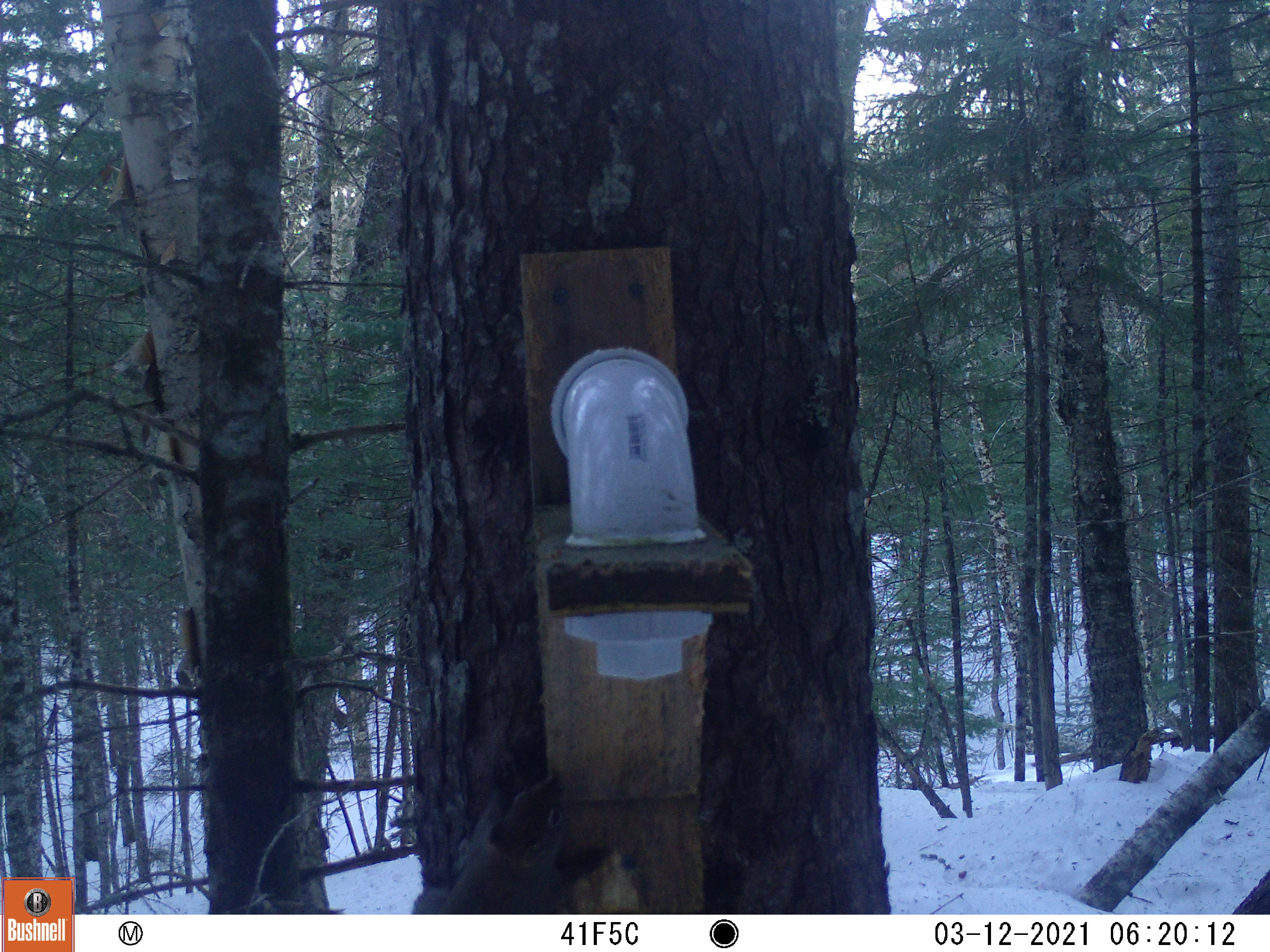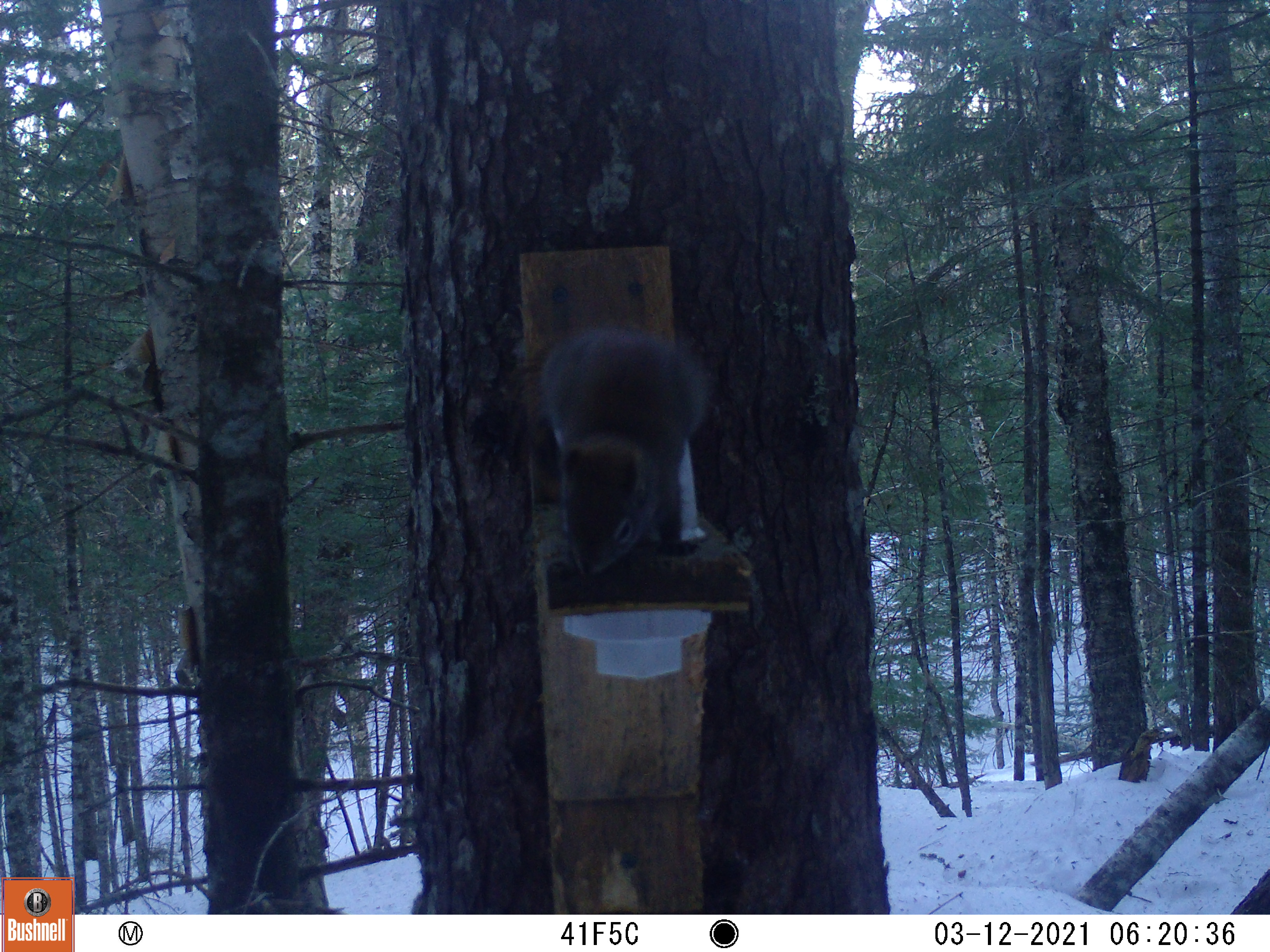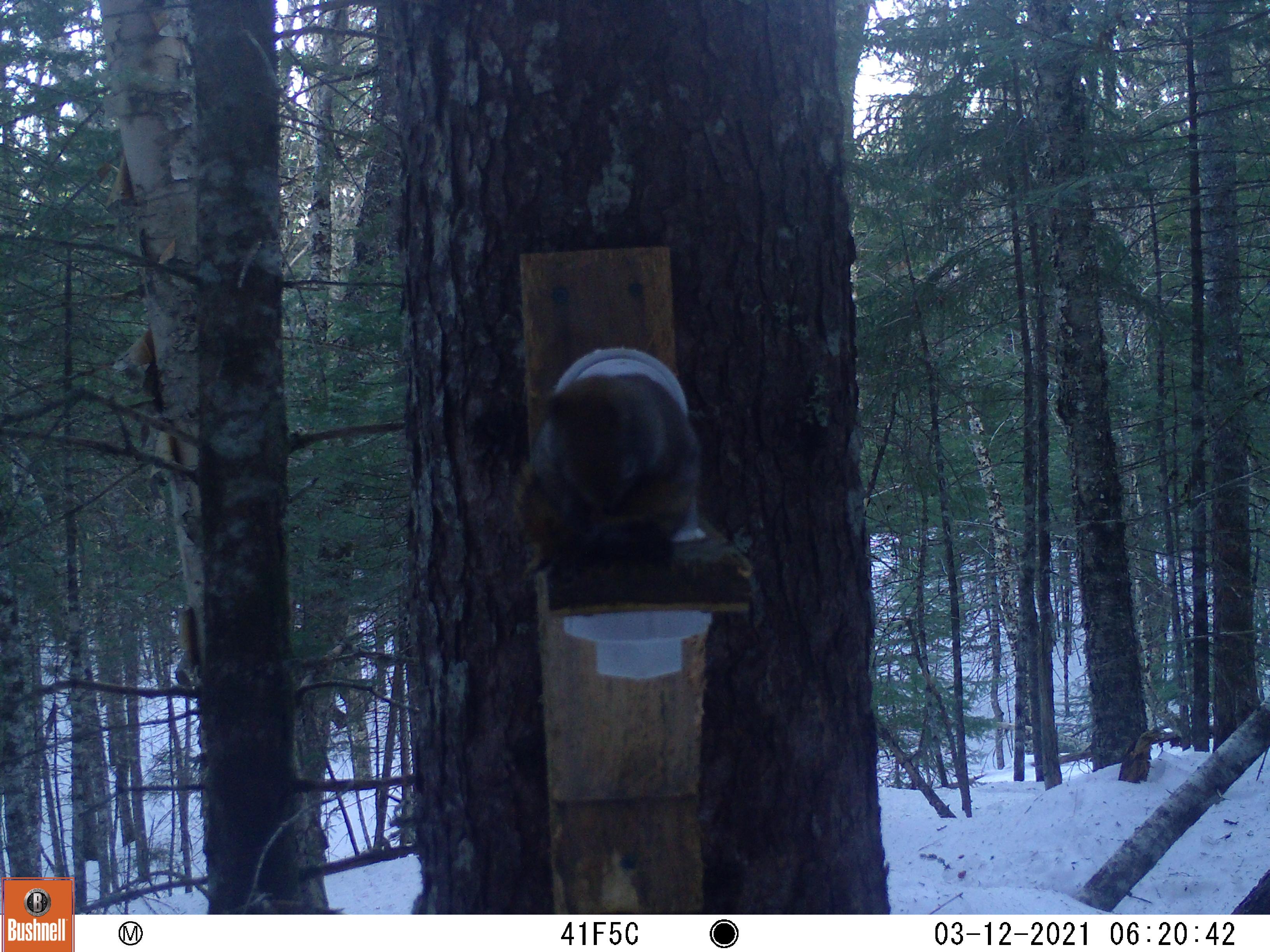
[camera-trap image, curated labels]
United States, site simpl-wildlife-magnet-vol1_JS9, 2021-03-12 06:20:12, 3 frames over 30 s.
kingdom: Animalia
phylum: Chordata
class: Mammalia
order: Rodentia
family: Sciuridae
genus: Tamiasciurus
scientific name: Tamiasciurus hudsonicus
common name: red squirrel